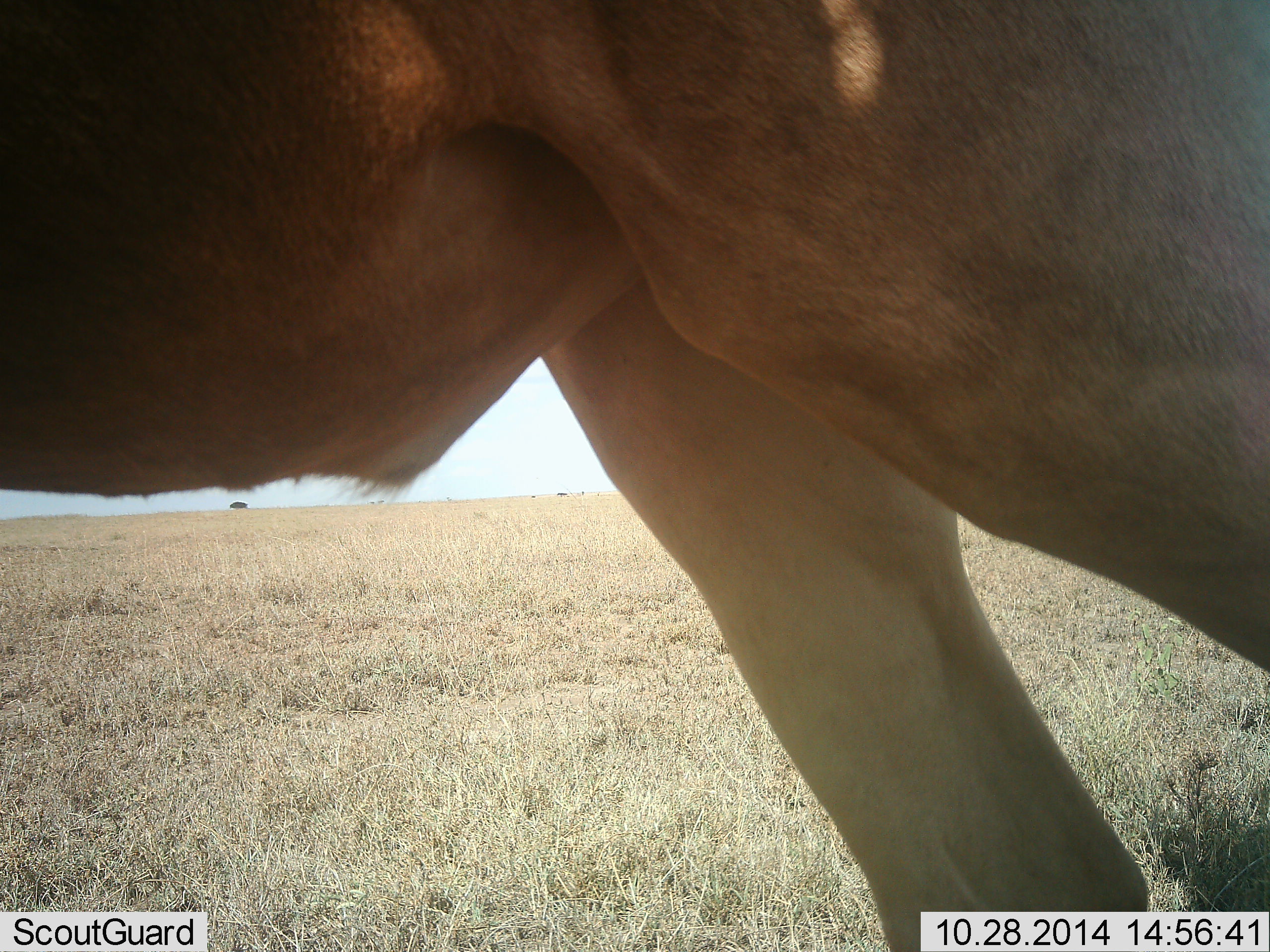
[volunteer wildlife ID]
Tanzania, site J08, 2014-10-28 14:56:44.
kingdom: Animalia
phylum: Chordata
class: Mammalia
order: Artiodactyla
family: Bovidae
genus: Alcelaphus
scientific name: Alcelaphus buselaphus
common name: hartebeest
Hartebeest (Alcelaphus buselaphus), count 1. Behavior (volunteer vote fractions): standing 70%, resting 0%, moving 30%, interacting 0%. Young present (vote fraction): 0%. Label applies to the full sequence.